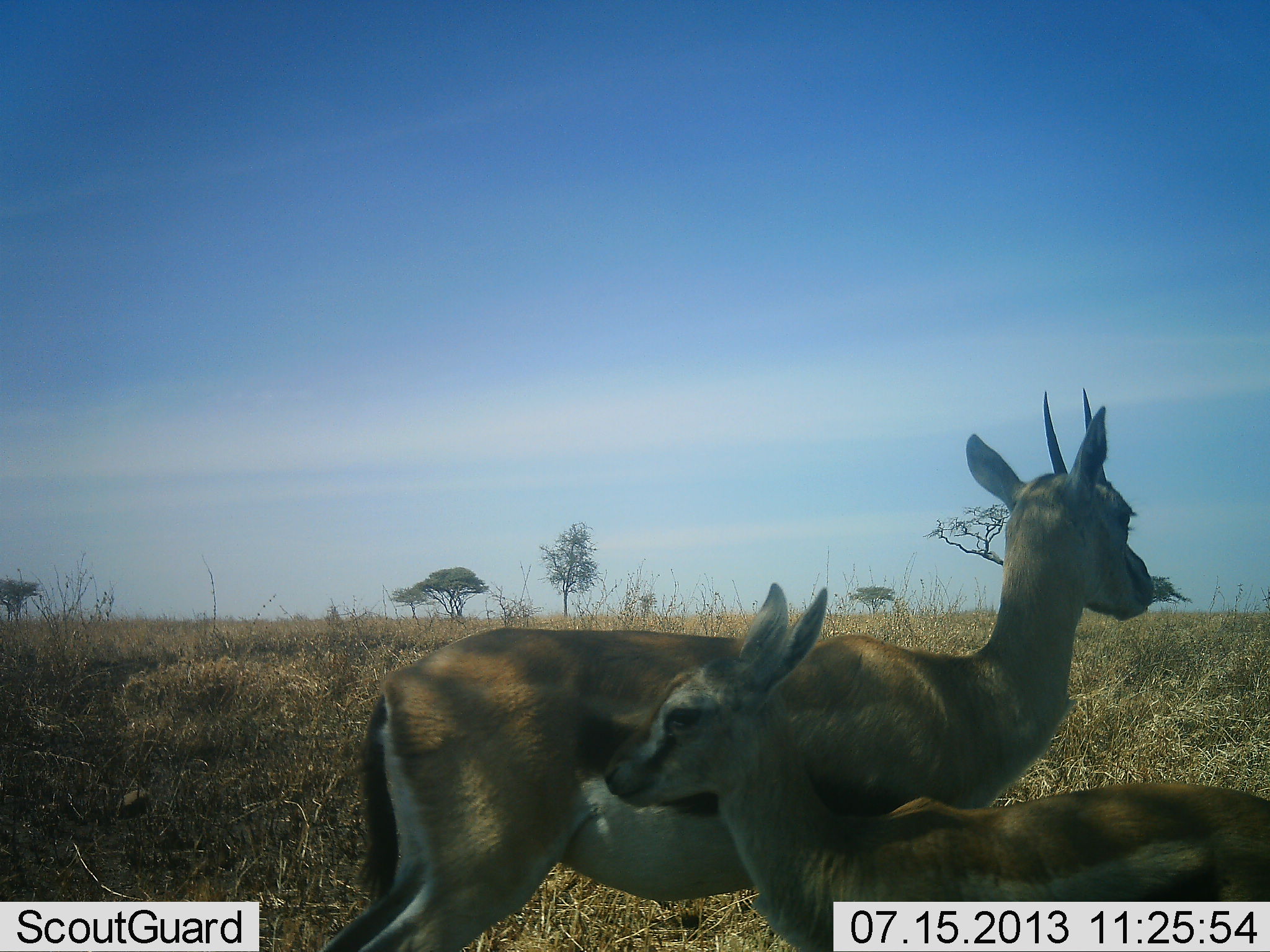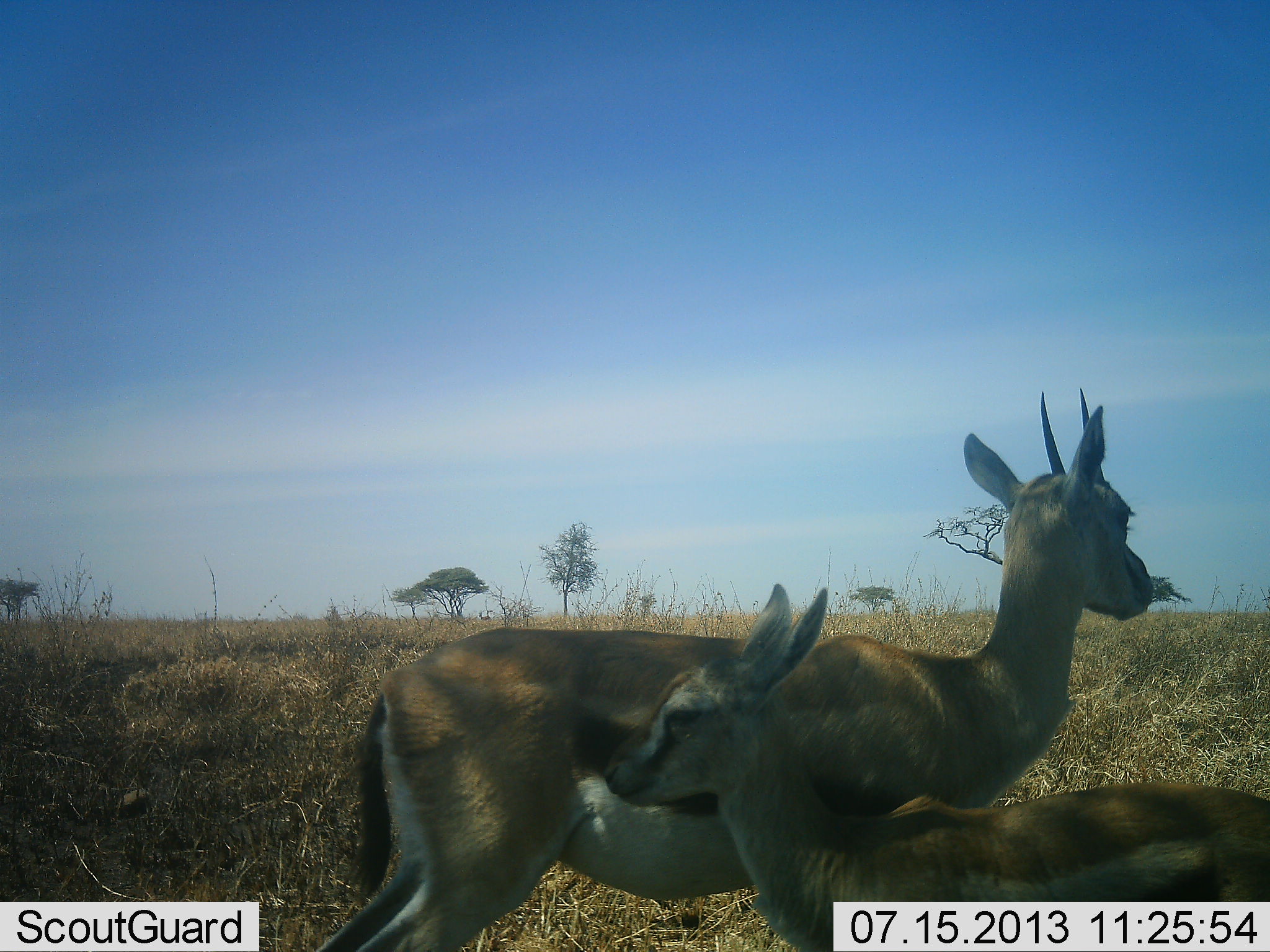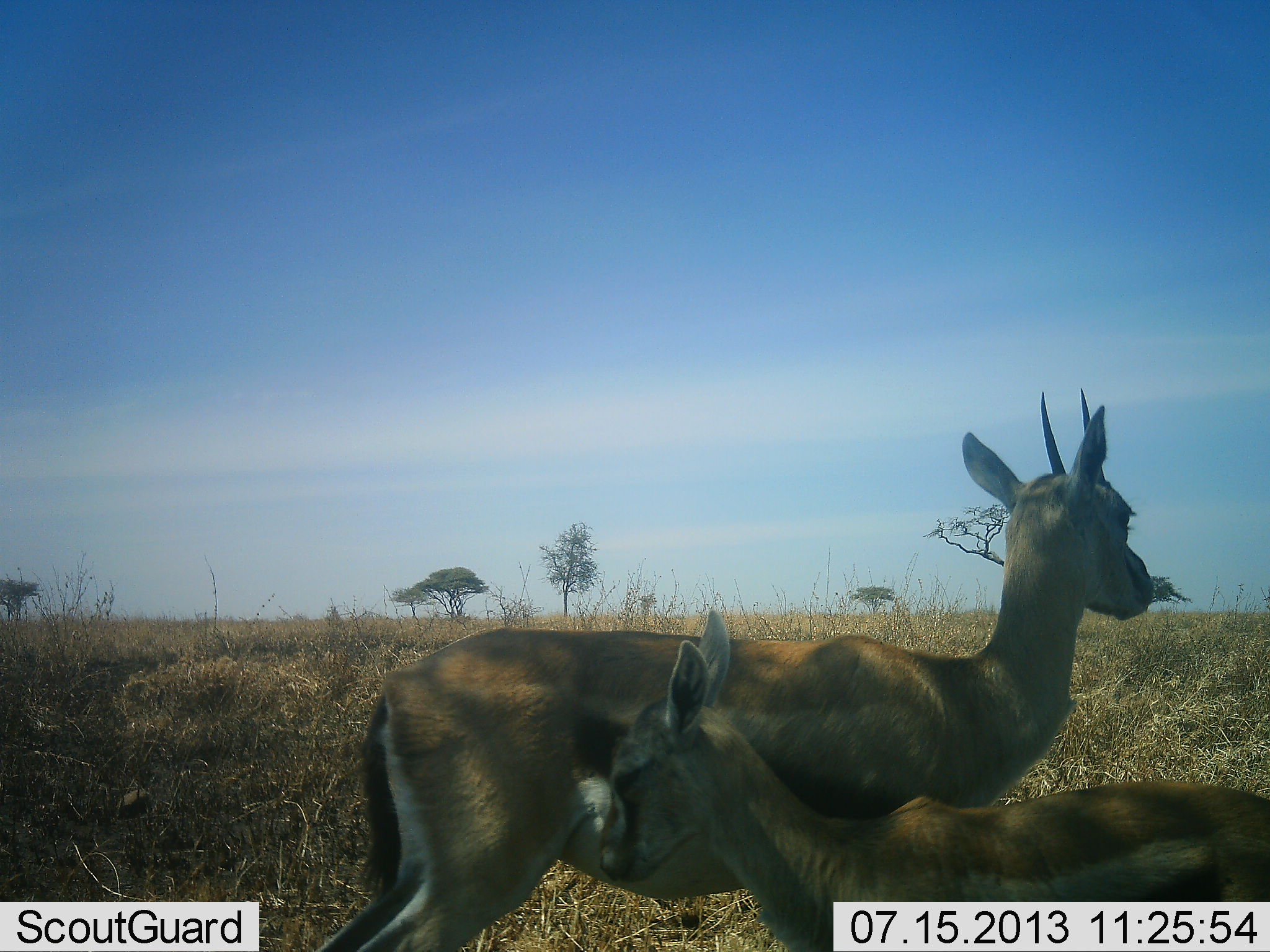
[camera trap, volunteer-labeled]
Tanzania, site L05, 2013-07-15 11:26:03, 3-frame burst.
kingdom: Animalia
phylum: Chordata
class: Mammalia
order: Artiodactyla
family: Bovidae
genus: Eudorcas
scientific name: Eudorcas thomsonii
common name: thomson's gazelle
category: gazellethomsons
Gazellethomsons (thomson's gazelle) (Eudorcas thomsonii), count 2. Behavior (volunteer vote fractions): standing 90%, resting 0%, moving 0%, interacting 20%. Young present (vote fraction): 70%. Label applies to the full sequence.